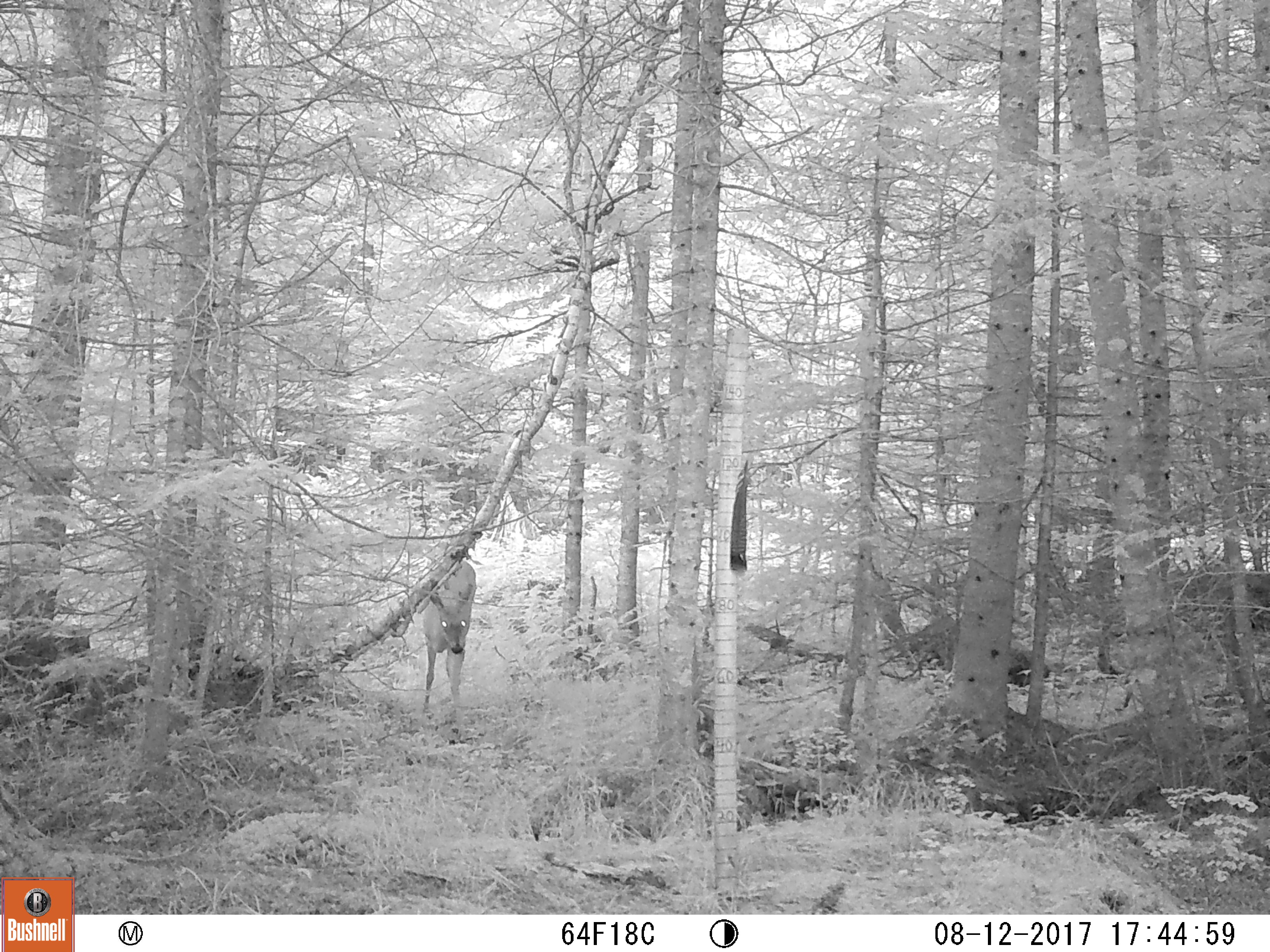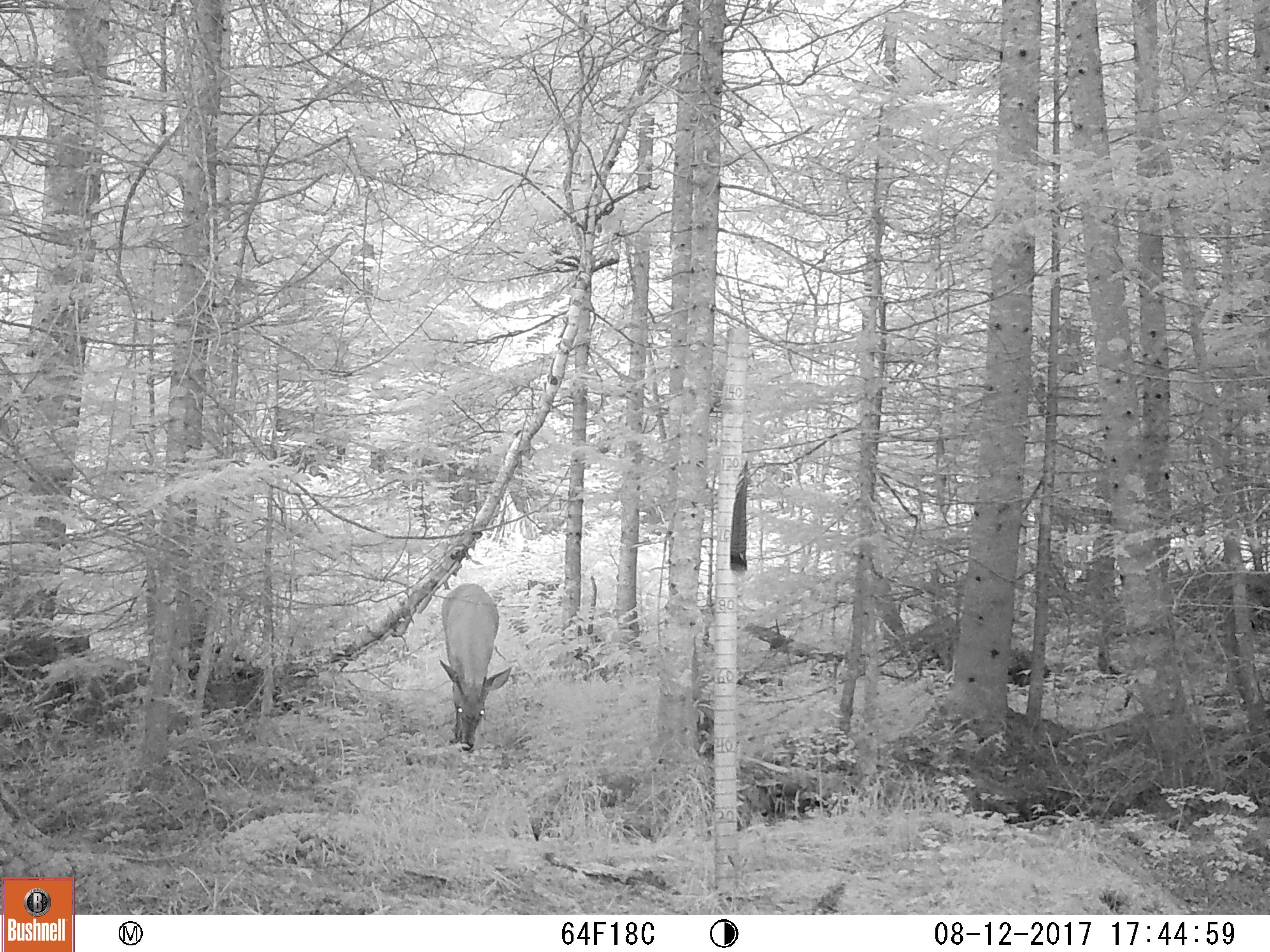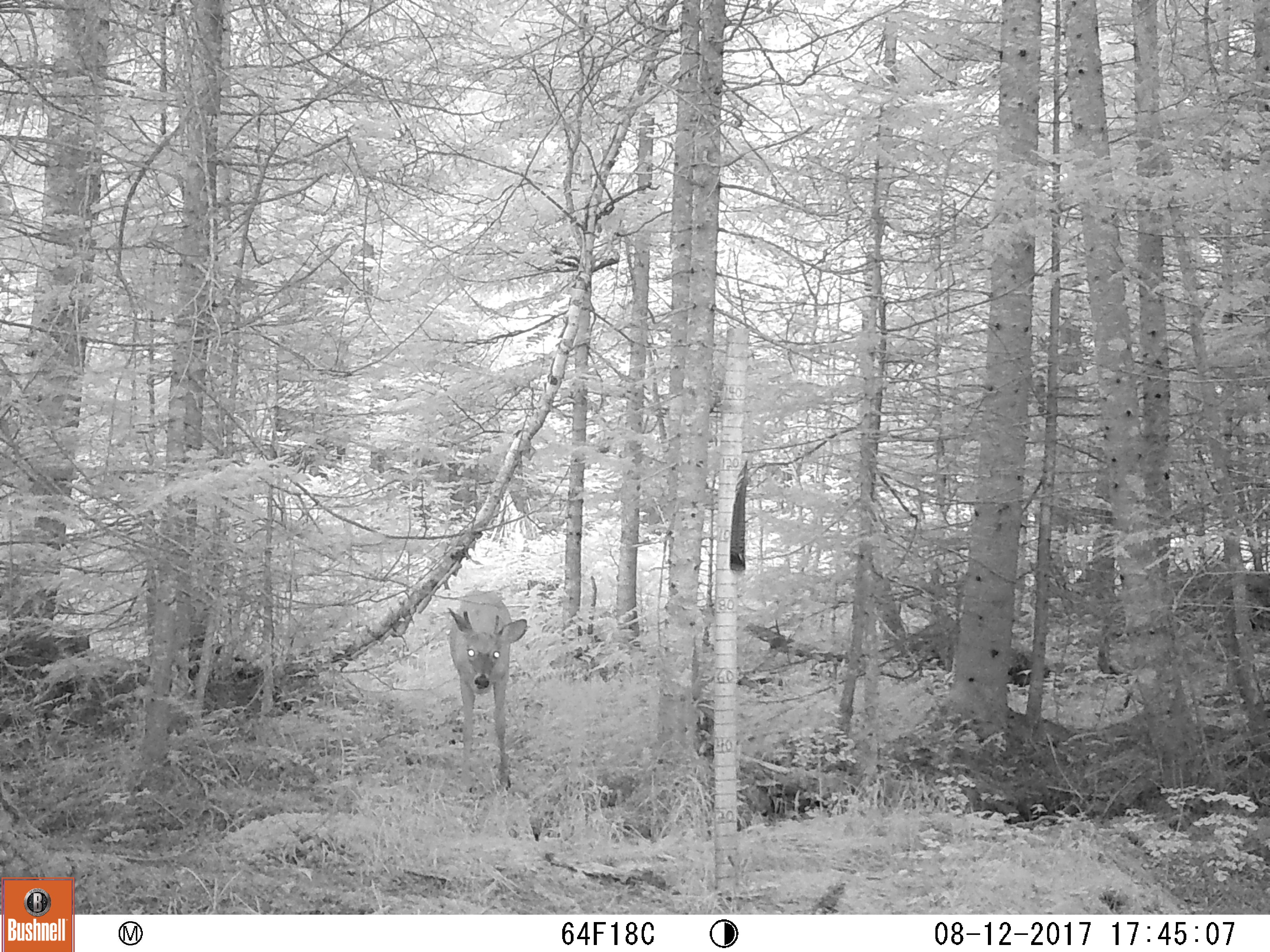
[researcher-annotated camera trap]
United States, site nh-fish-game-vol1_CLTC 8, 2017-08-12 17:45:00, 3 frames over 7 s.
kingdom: Animalia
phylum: Chordata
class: Mammalia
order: Artiodactyla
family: Cervidae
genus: Odocoileus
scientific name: Odocoileus virginianus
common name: white-tailed deer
White-tailed deer (Odocoileus virginianus).